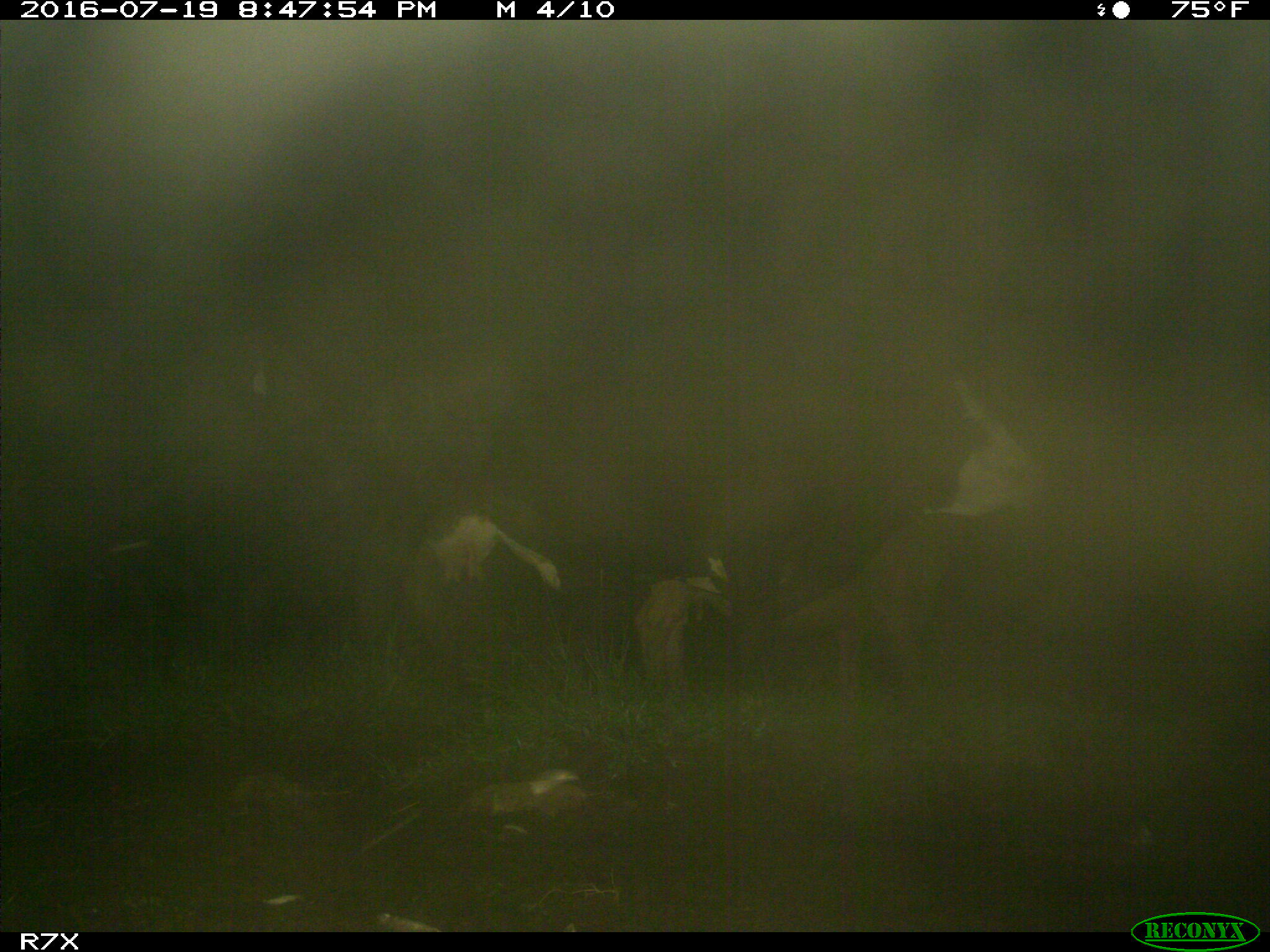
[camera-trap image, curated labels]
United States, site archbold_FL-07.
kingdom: Animalia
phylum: Chordata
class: Mammalia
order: Artiodactyla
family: Bovidae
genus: Bos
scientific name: Bos taurus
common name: domestic cow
Bos taurus (domestic cow).